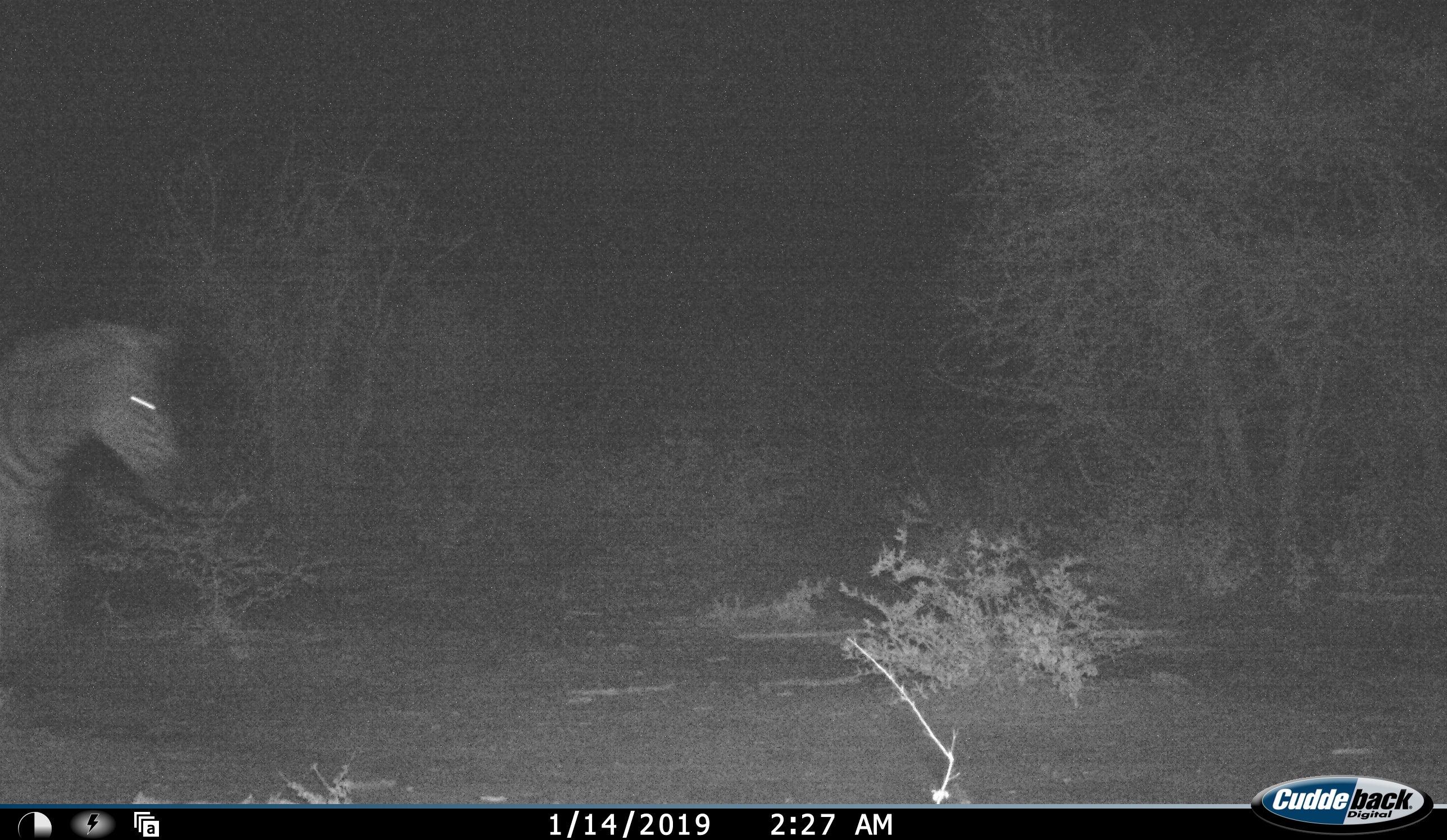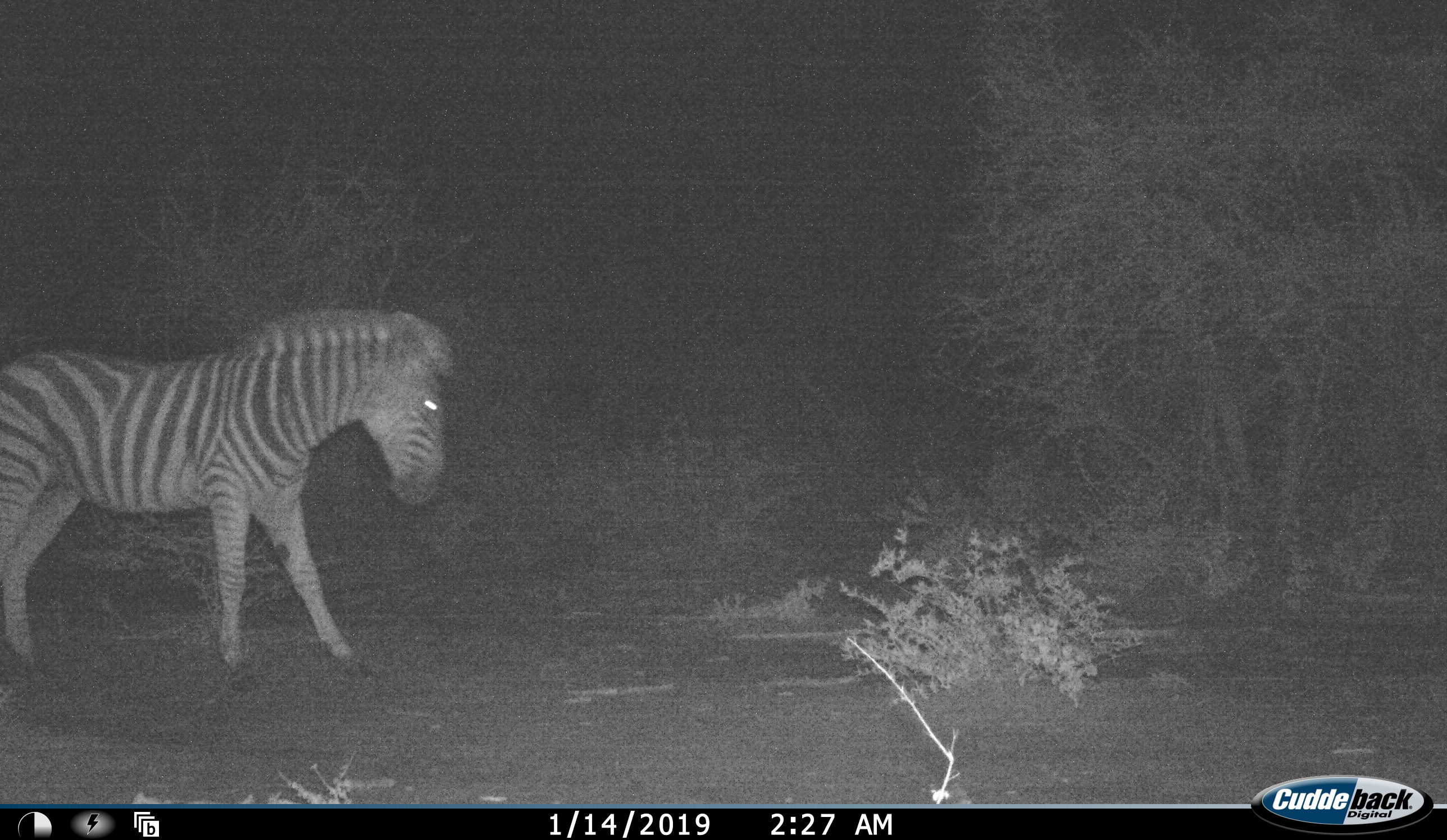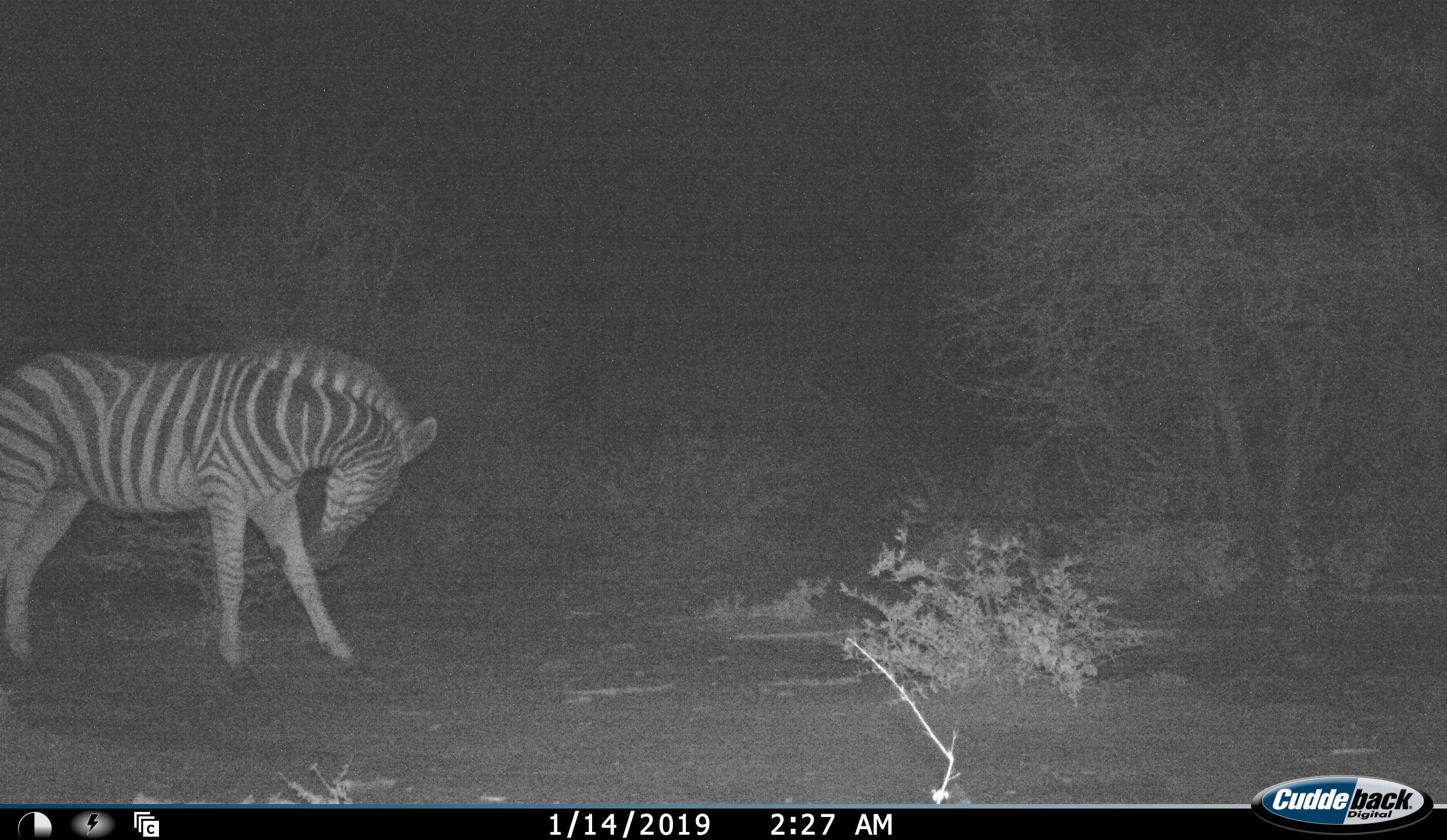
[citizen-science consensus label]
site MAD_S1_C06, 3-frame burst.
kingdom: Animalia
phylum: Chordata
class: Mammalia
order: Perissodactyla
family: Equidae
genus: Equus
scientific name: Equus quagga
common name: plains zebra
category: zebraplains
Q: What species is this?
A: Zebraplains (plains zebra) (Equus quagga).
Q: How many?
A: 1.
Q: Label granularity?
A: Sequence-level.